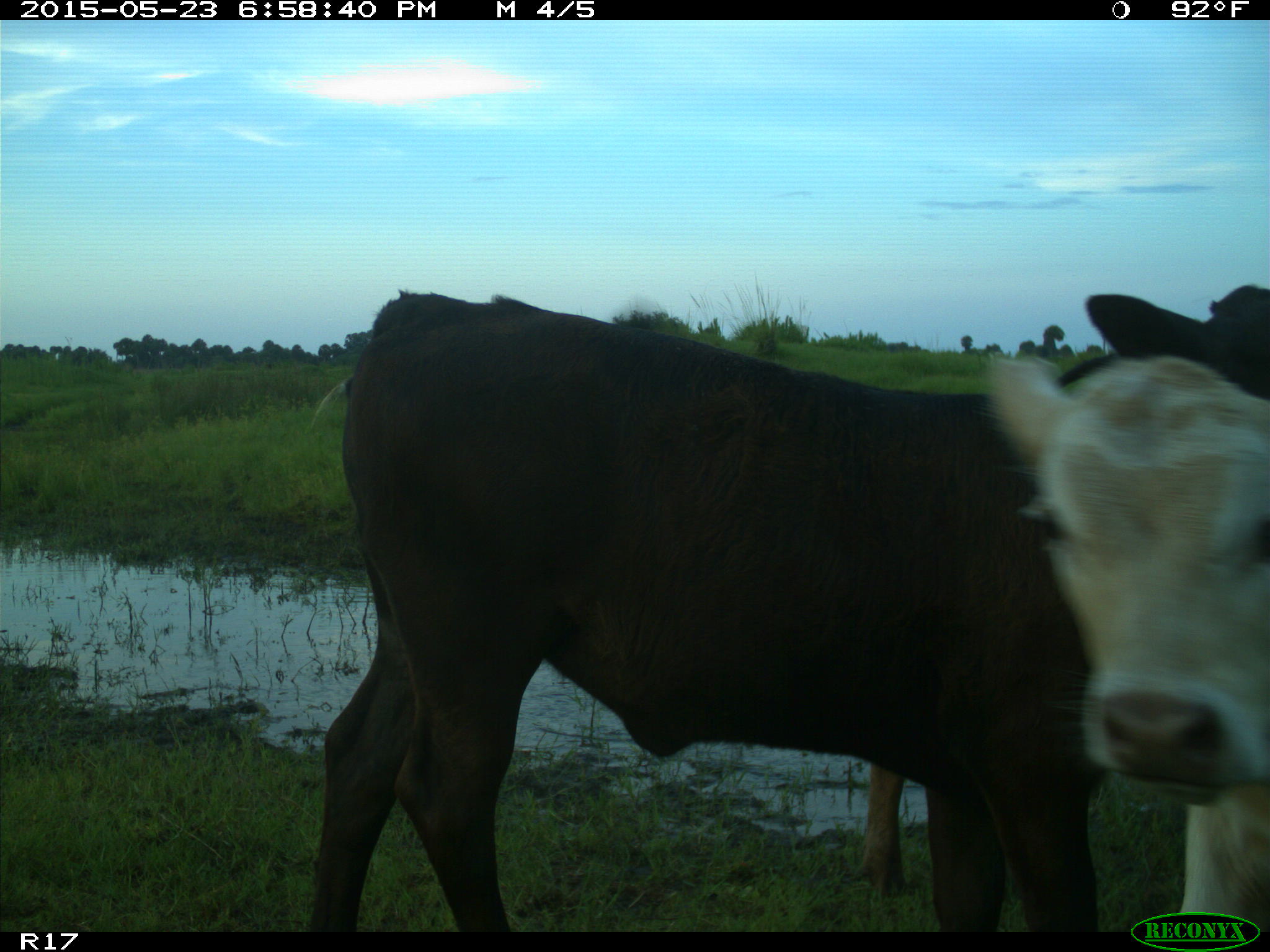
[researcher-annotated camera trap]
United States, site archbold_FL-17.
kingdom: Animalia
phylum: Chordata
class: Mammalia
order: Artiodactyla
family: Bovidae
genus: Bos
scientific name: Bos taurus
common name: domestic cow